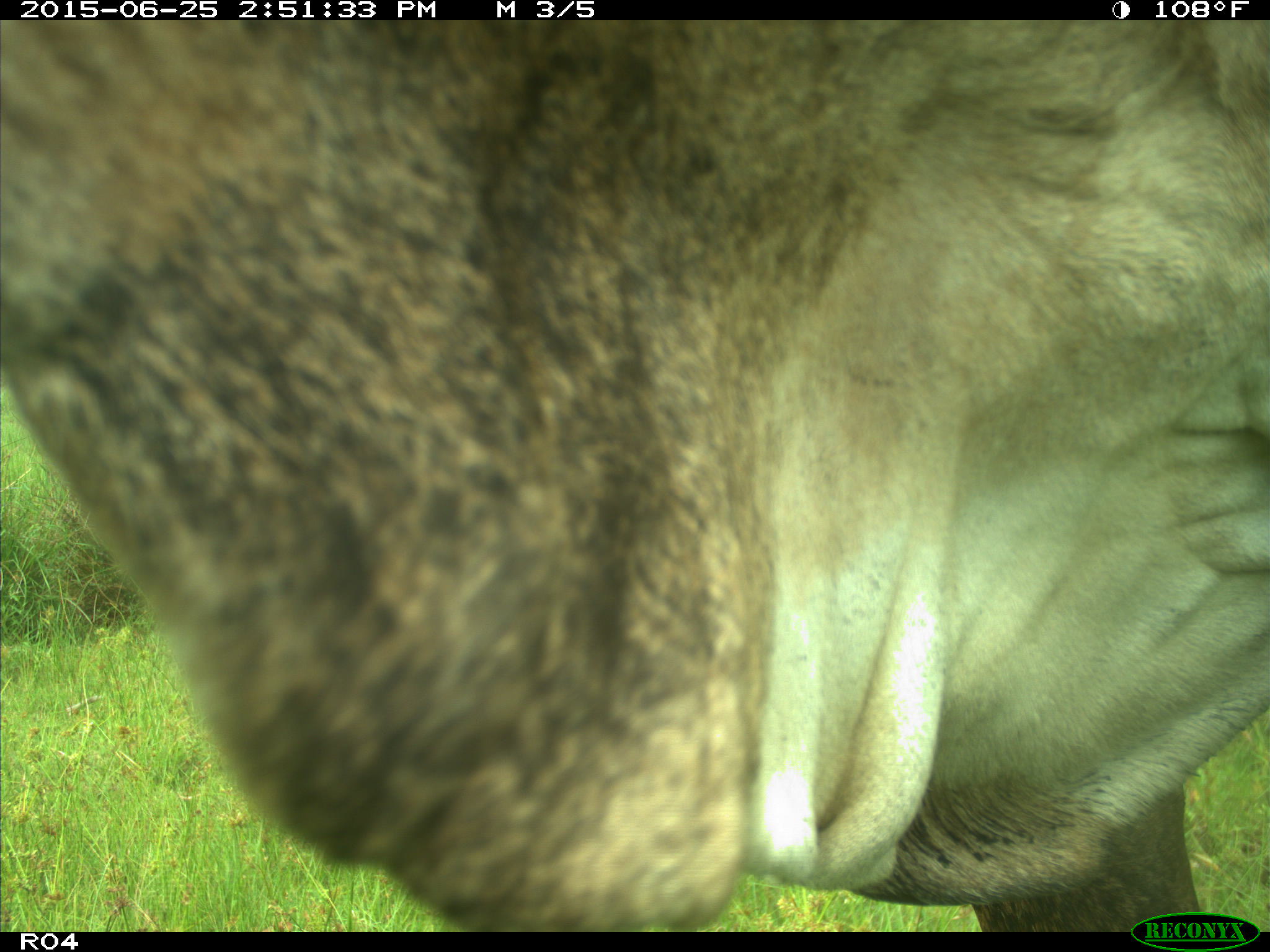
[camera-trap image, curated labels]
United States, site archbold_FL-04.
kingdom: Animalia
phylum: Chordata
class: Mammalia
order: Artiodactyla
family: Bovidae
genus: Bos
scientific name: Bos taurus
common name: domestic cow